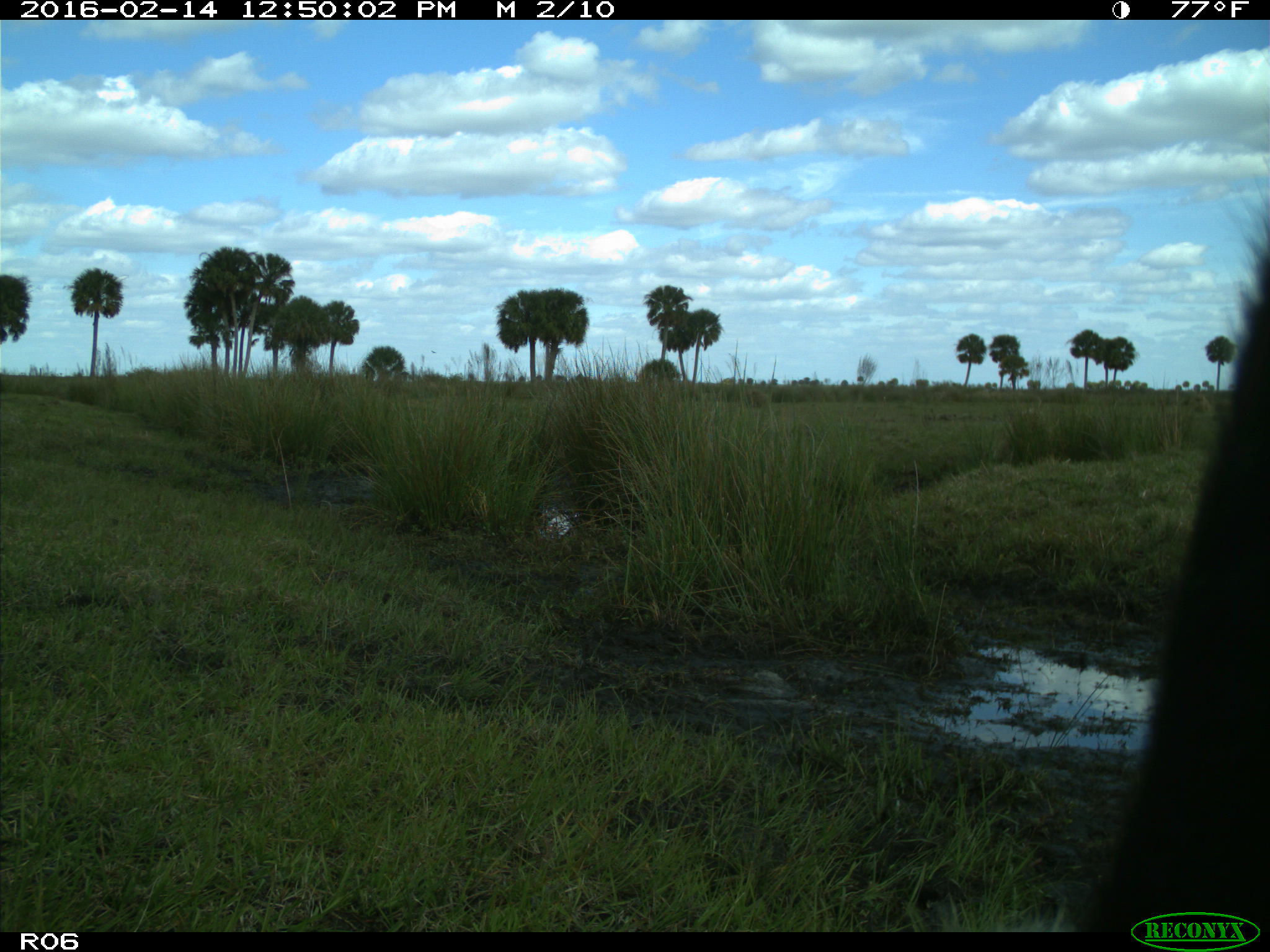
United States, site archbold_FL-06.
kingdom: Animalia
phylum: Chordata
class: Mammalia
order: Artiodactyla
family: Bovidae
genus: Bos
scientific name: Bos taurus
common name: domestic cow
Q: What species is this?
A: Bos taurus (domestic cow).